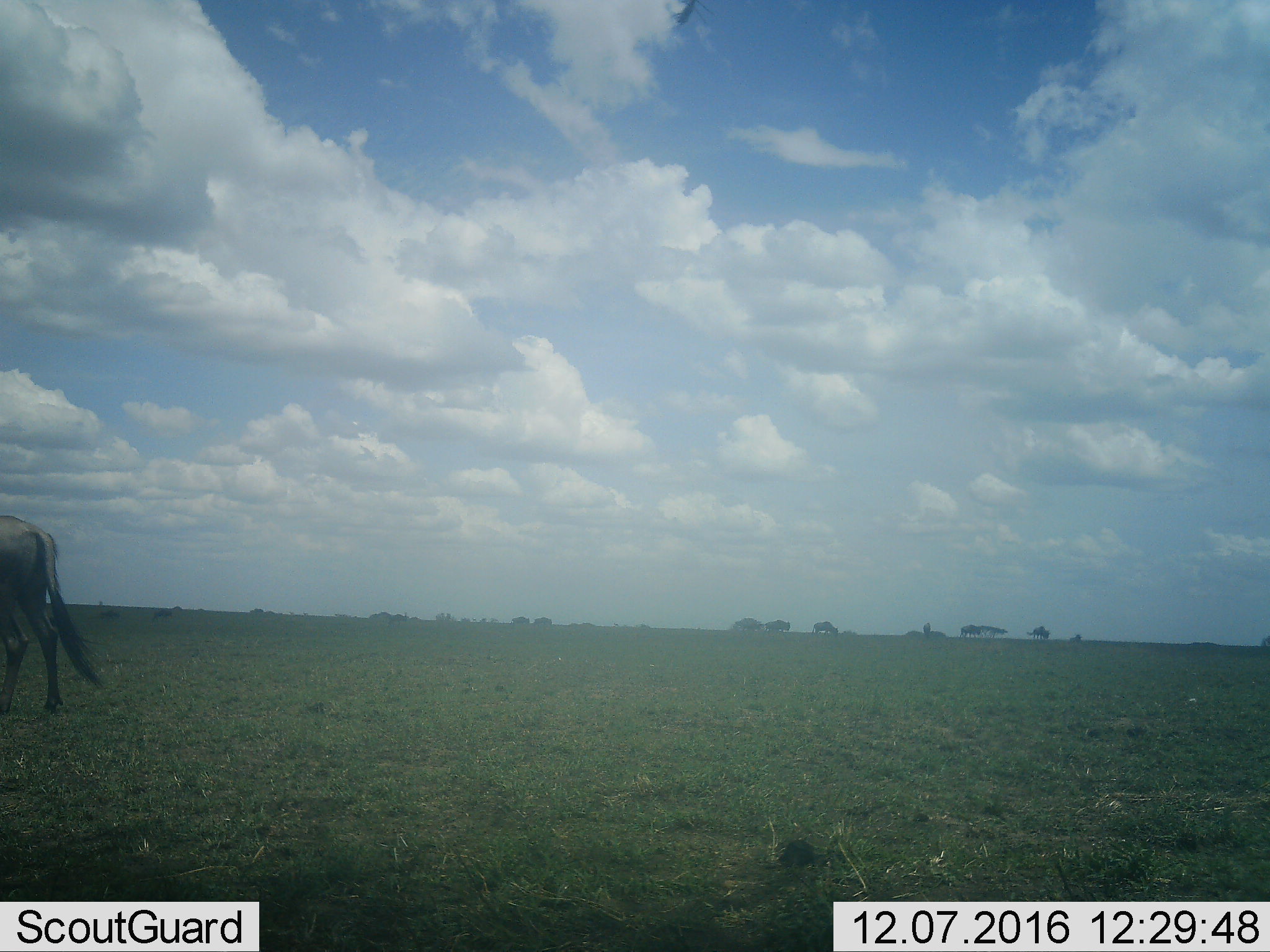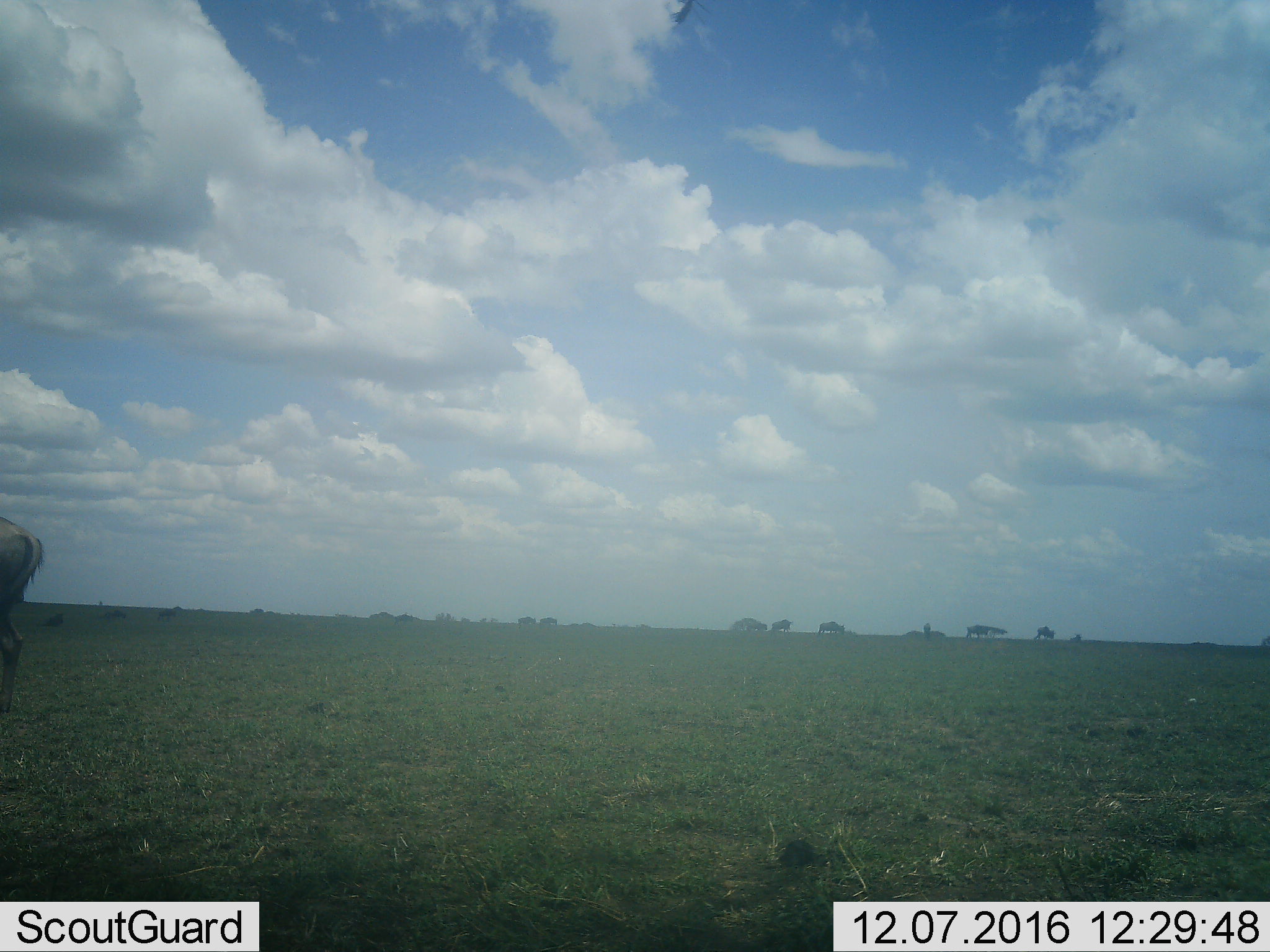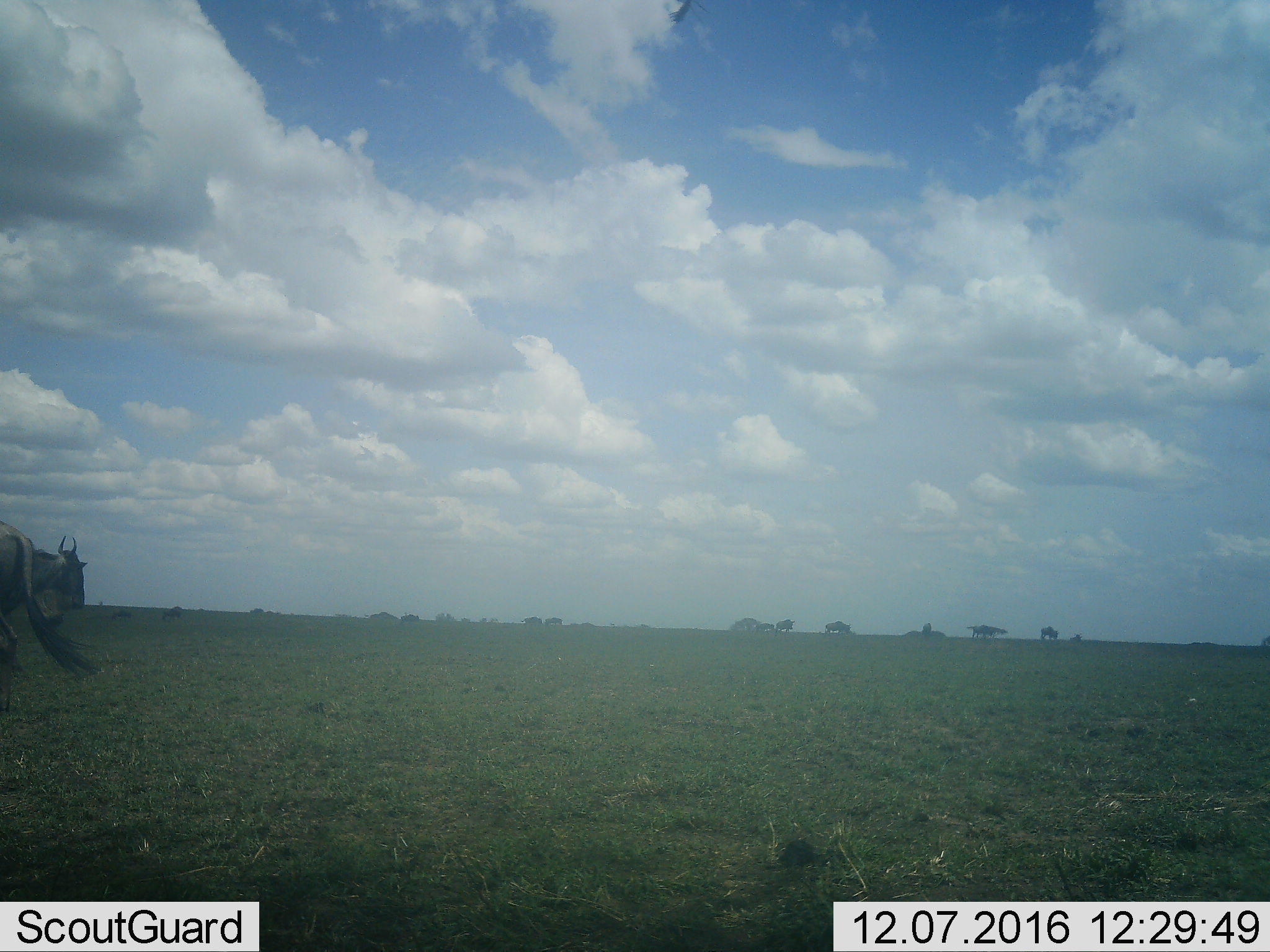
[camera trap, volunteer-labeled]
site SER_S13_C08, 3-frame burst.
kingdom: Animalia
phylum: Chordata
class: Mammalia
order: Artiodactyla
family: Bovidae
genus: Connochaetes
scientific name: Connochaetes taurinus taurinus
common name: blue wildebeest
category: wildebeestblue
Wildebeestblue (blue wildebeest) (Connochaetes taurinus taurinus), count 11-50. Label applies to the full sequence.